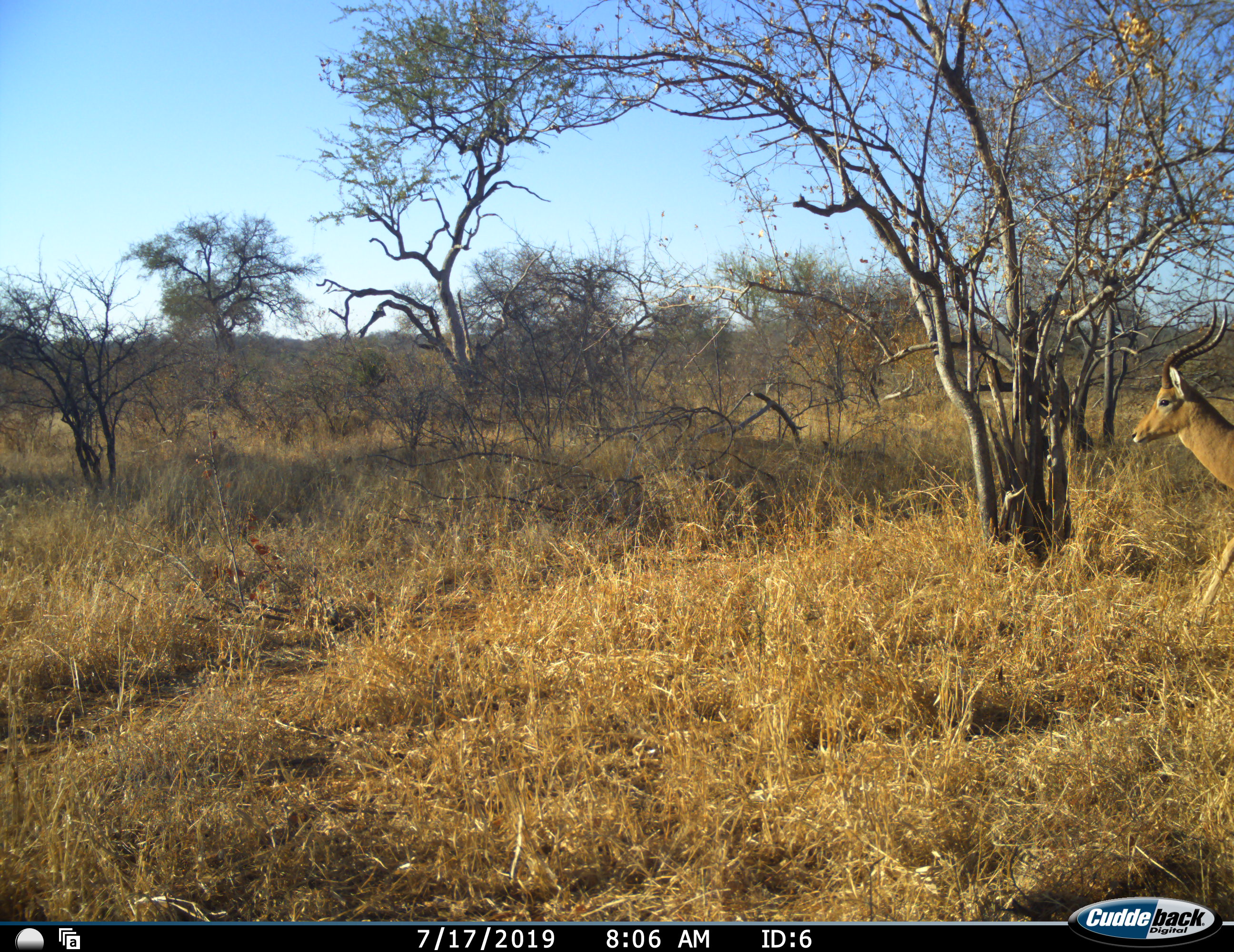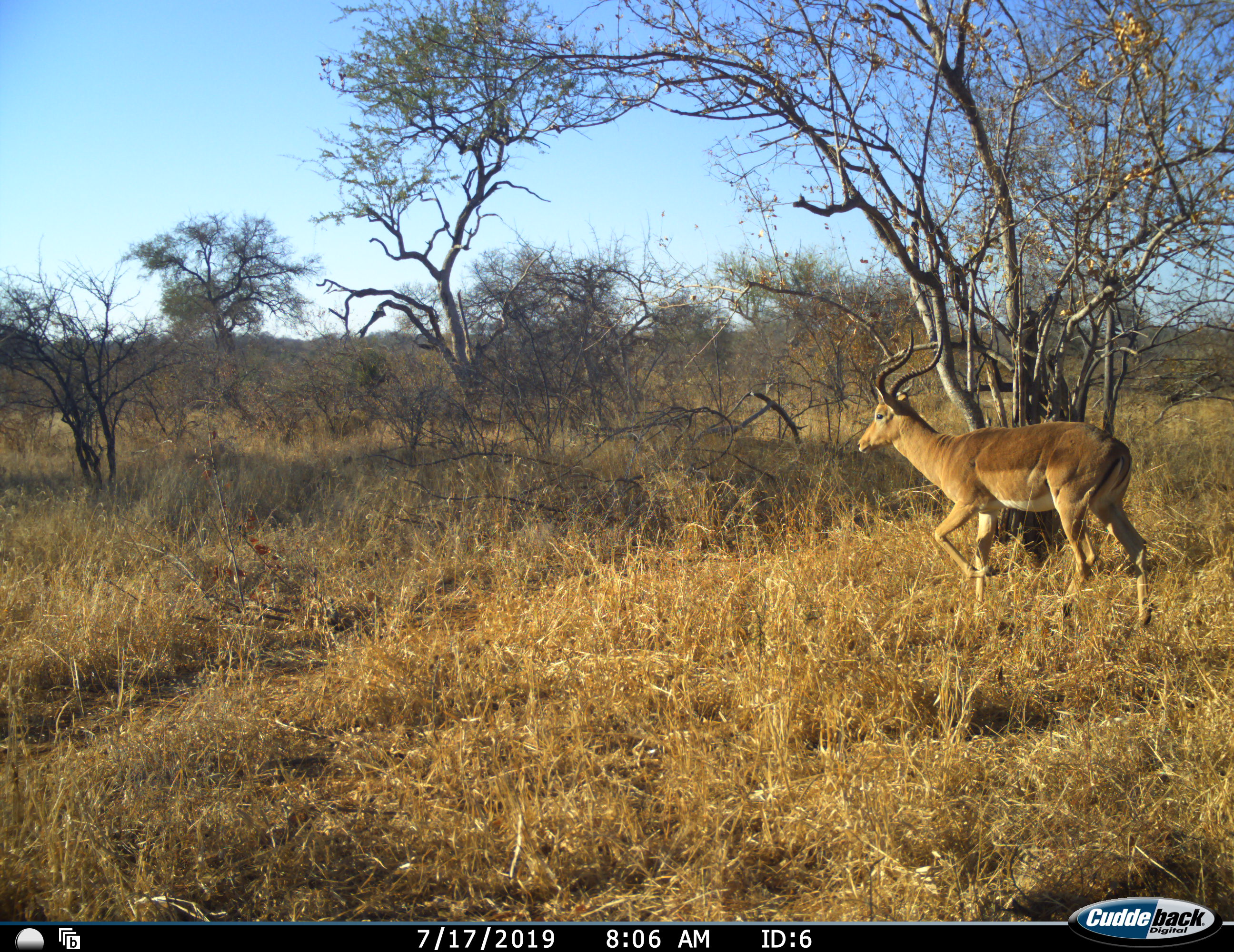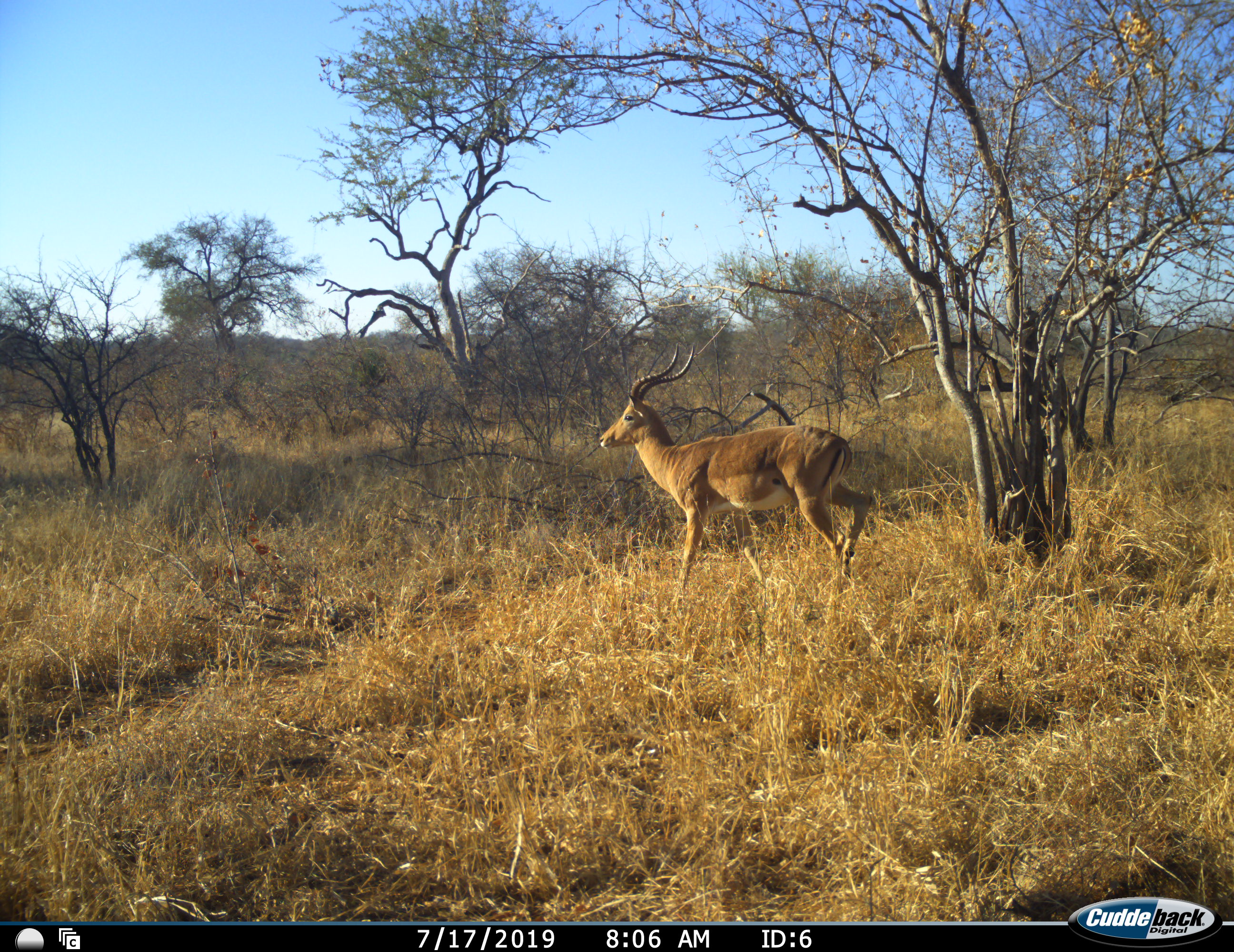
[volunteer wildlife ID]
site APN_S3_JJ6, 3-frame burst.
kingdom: Animalia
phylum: Chordata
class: Mammalia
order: Artiodactyla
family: Bovidae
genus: Aepyceros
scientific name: Aepyceros melampus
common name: impala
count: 1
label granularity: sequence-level